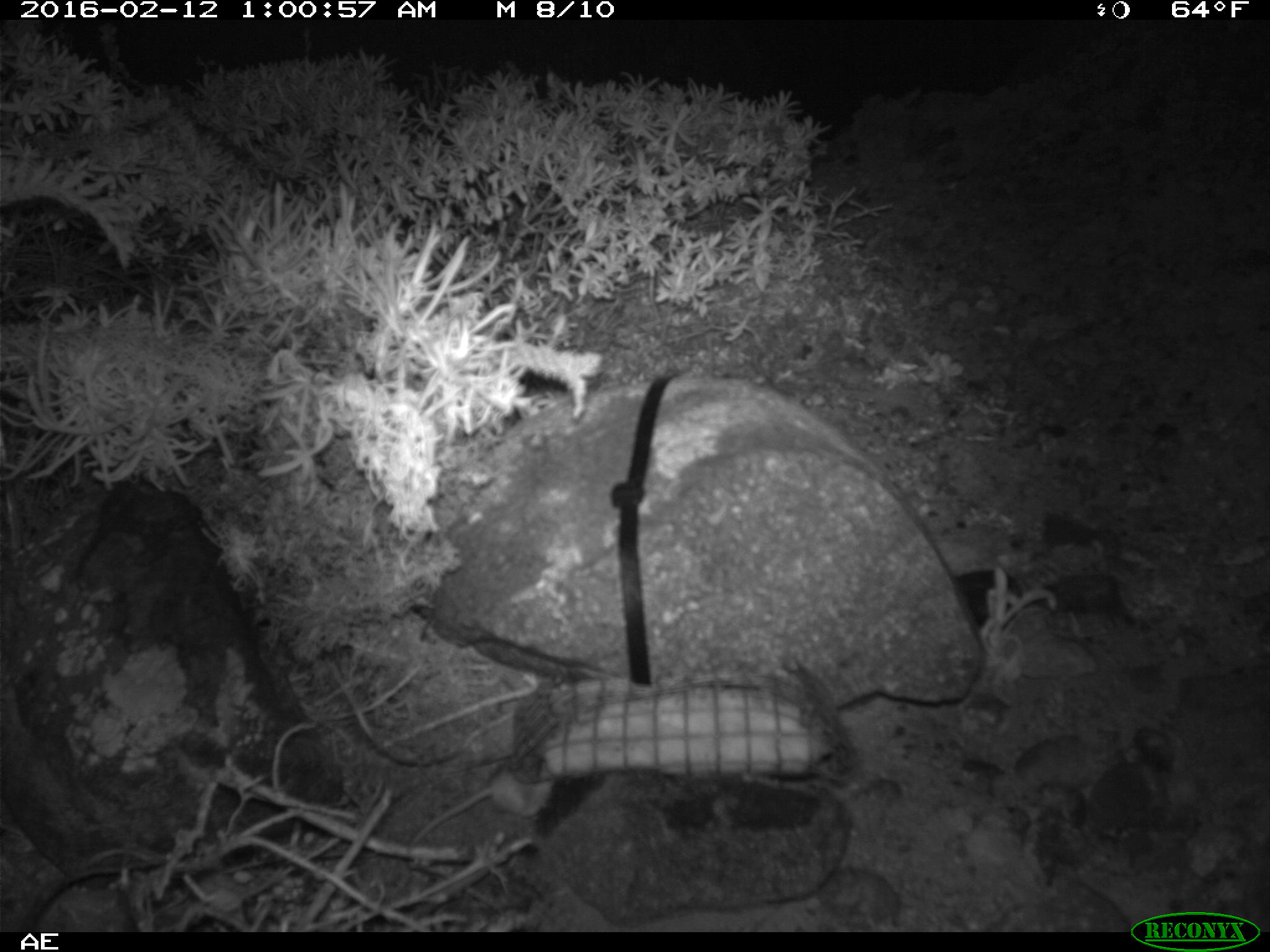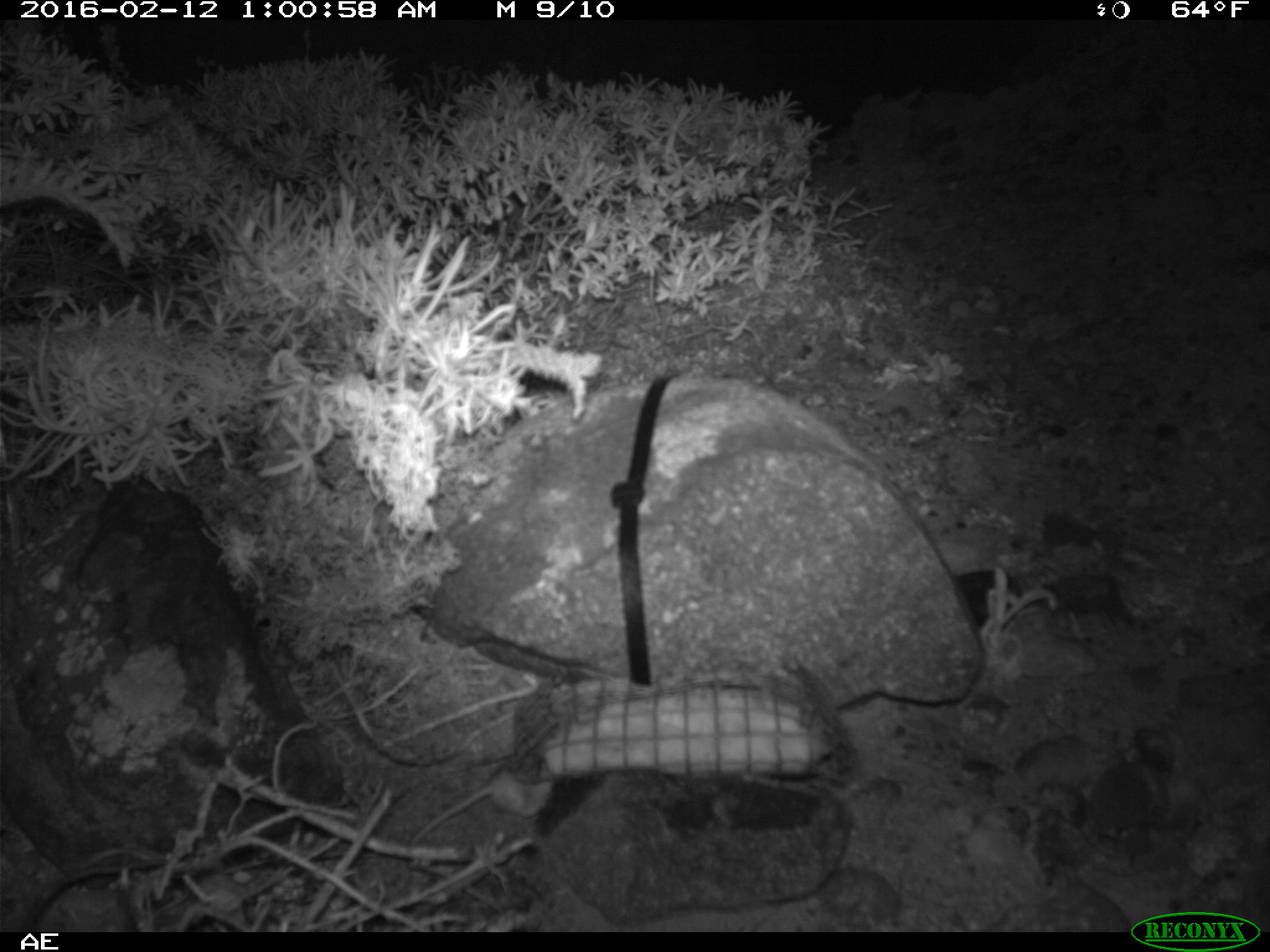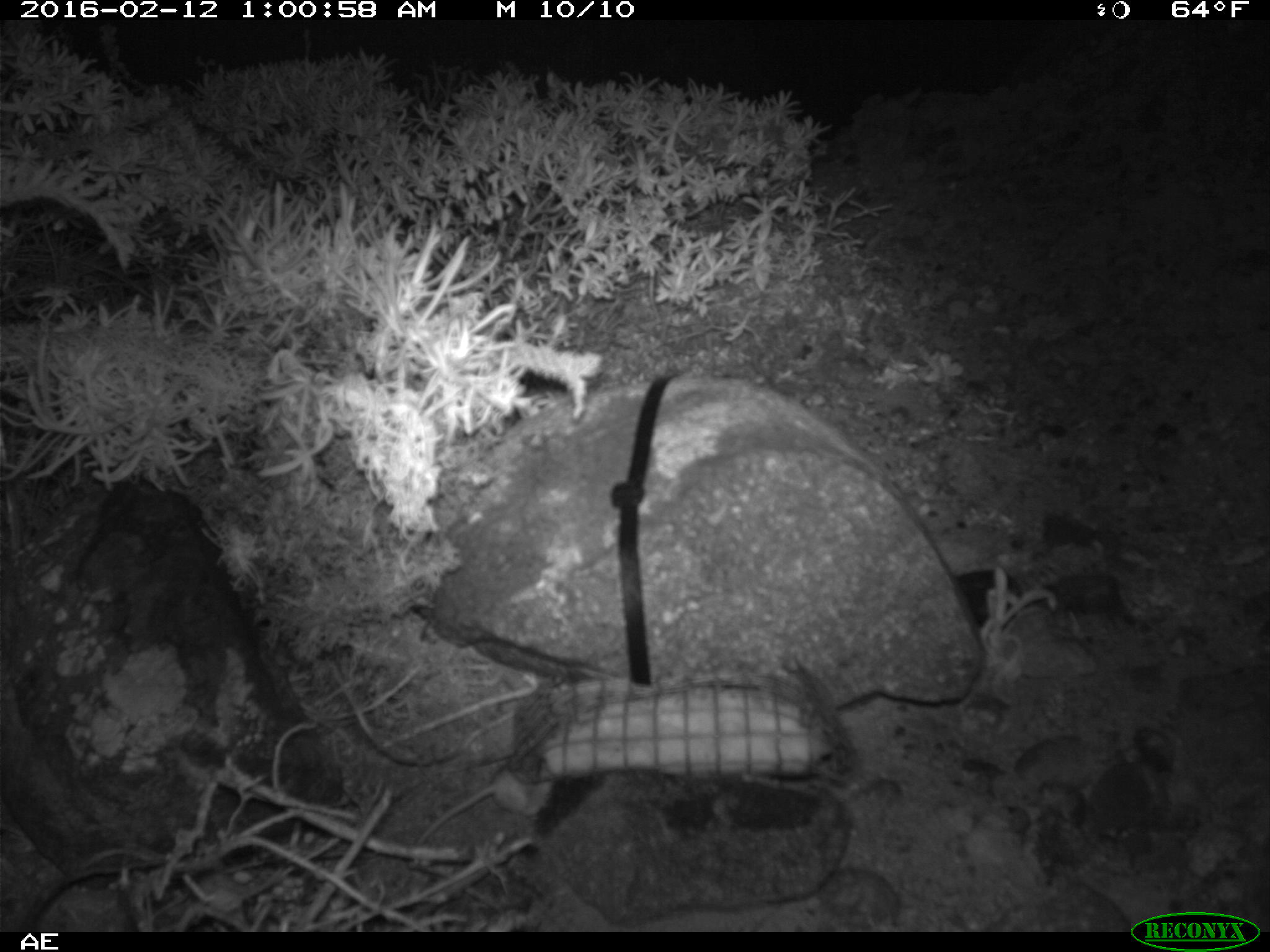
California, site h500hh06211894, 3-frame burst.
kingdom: Animalia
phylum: Chordata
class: Mammalia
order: Rodentia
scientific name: Rodentia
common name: rodent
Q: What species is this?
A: Rodent (Rodentia).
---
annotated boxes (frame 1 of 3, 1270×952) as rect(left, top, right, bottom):
rodent: rect(407, 766, 556, 847)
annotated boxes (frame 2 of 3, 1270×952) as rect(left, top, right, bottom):
rodent: rect(407, 755, 554, 847)